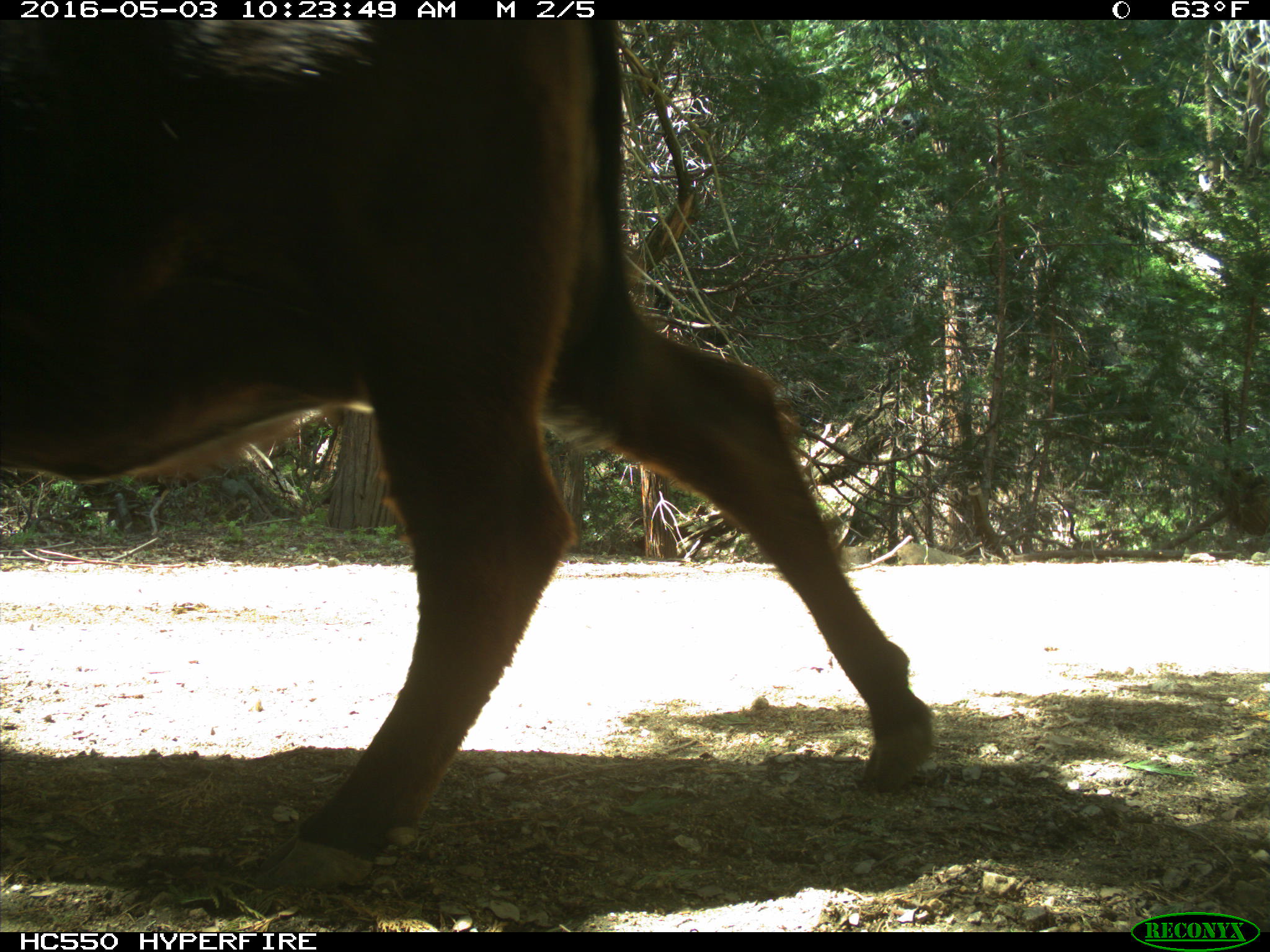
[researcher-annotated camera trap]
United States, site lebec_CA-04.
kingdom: Animalia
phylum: Chordata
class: Mammalia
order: Artiodactyla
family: Bovidae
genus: Bos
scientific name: Bos taurus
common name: domestic cow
Bos taurus (domestic cow).